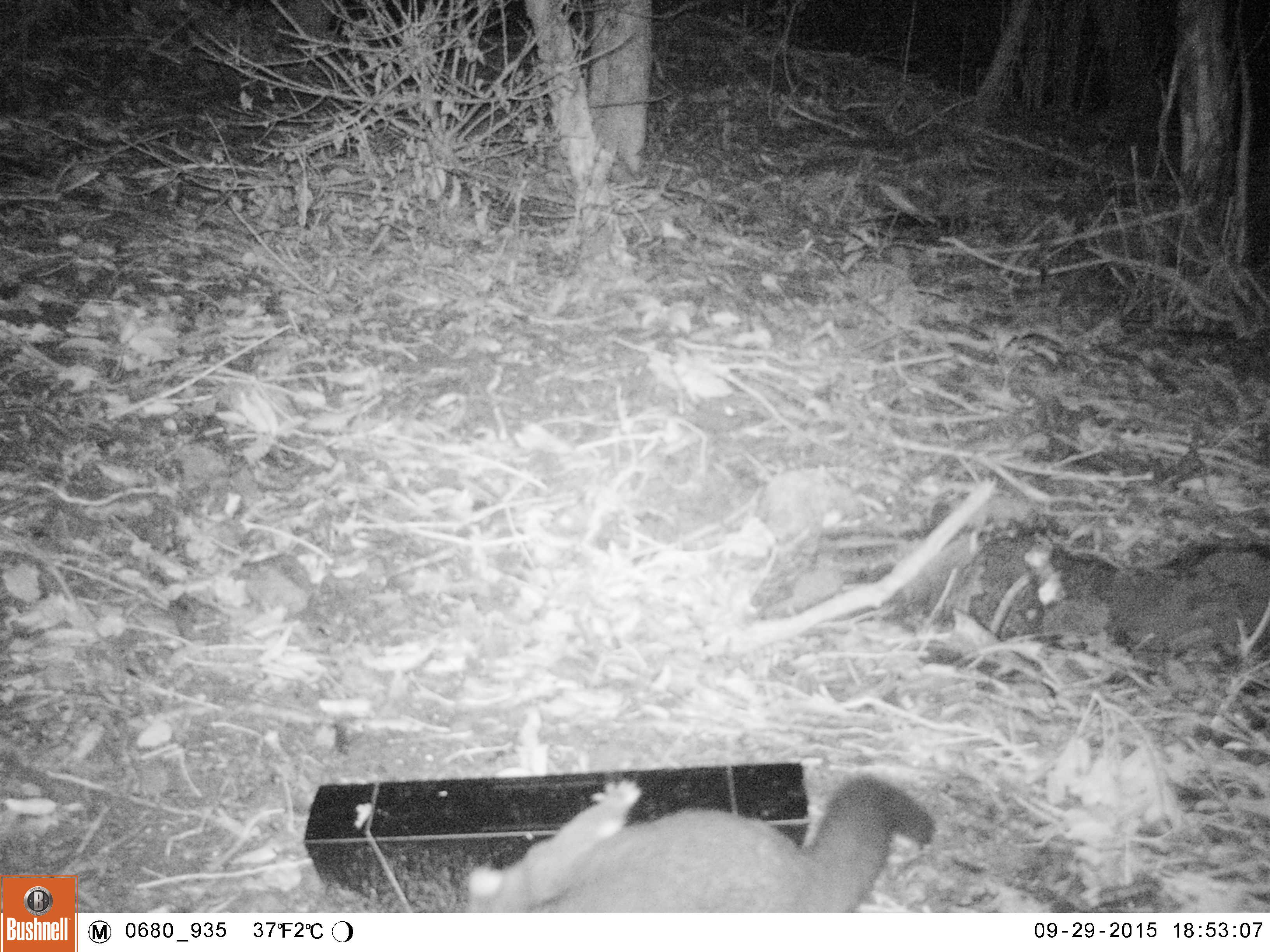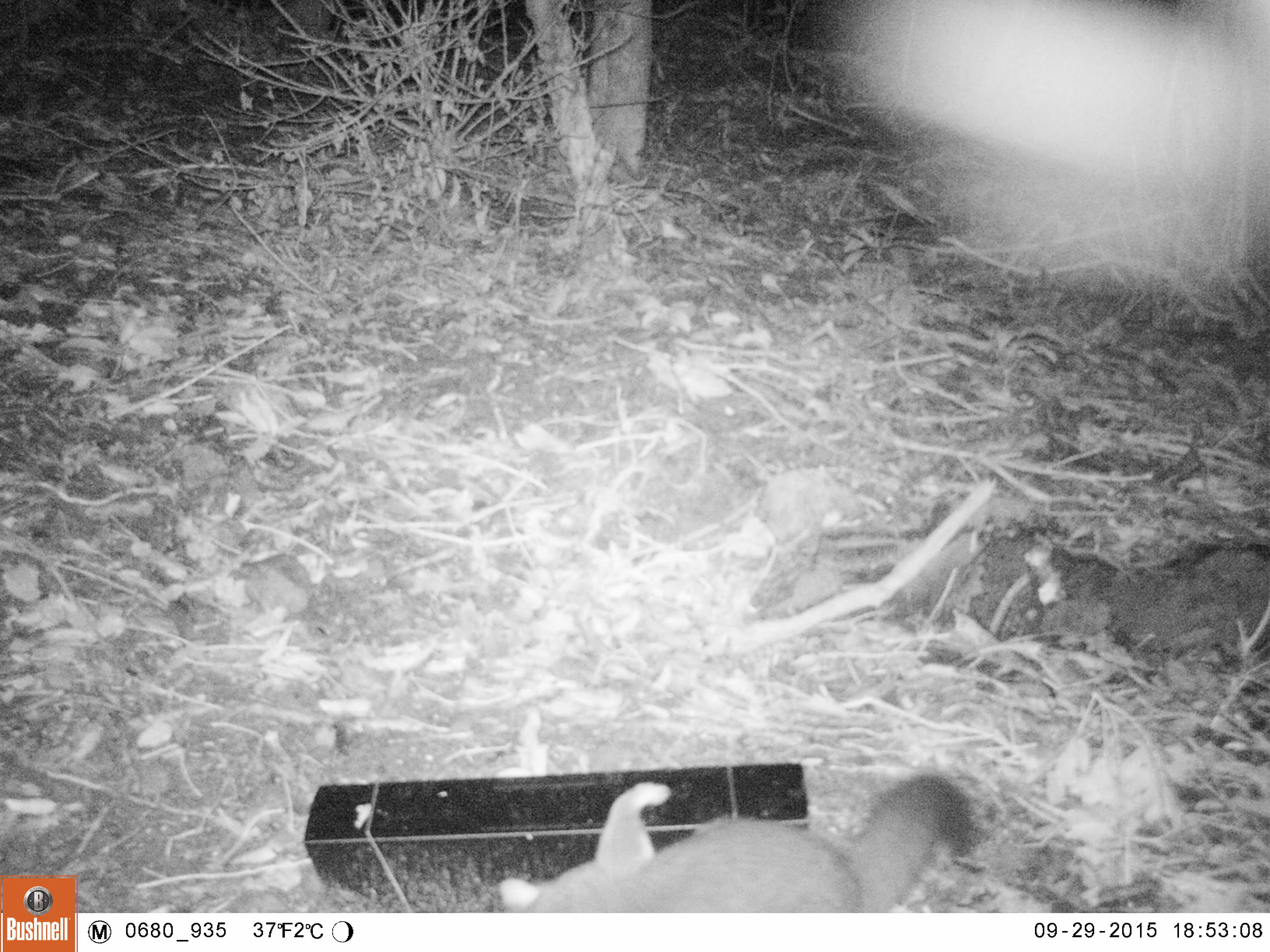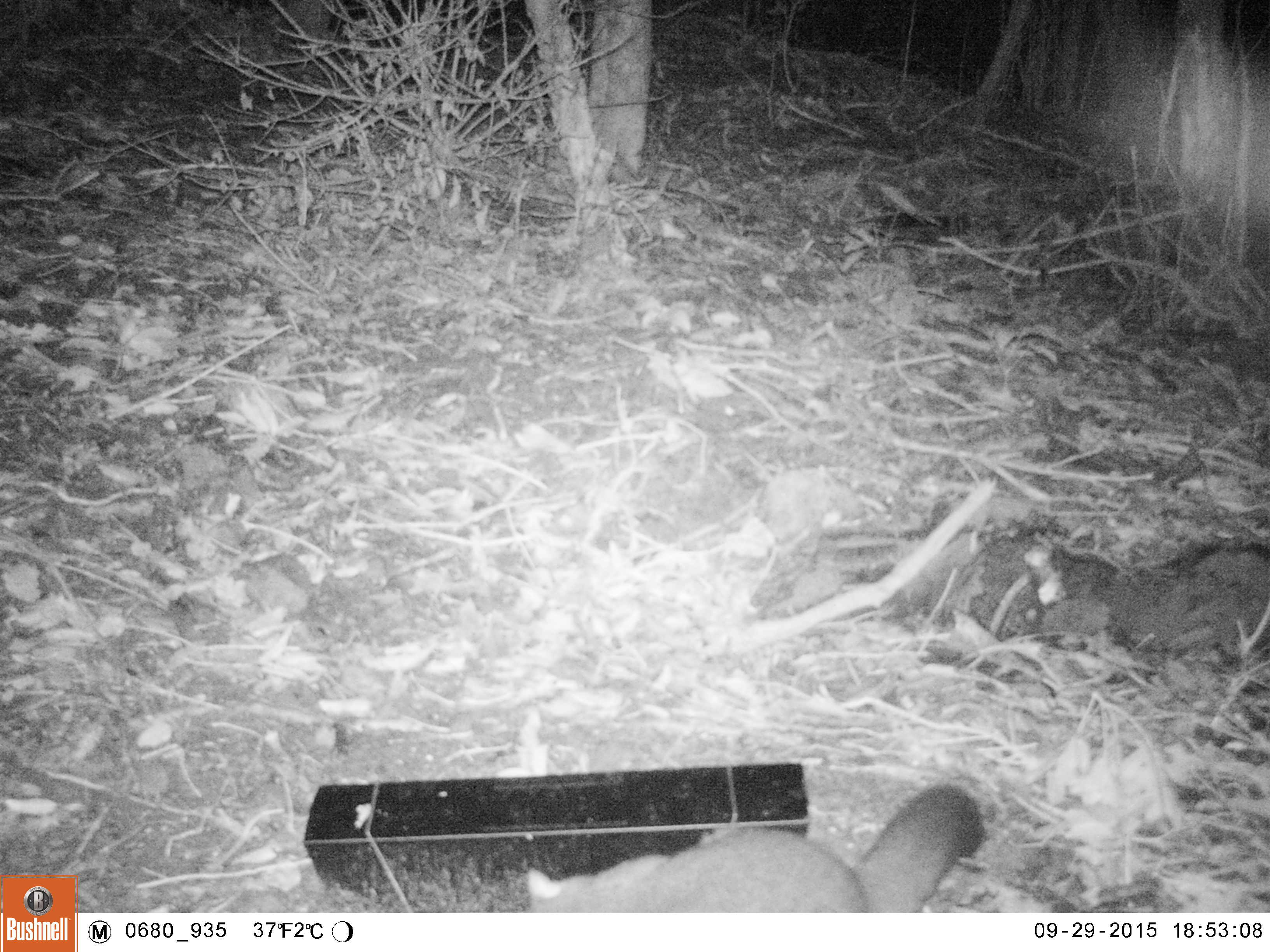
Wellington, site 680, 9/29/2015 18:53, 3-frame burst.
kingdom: Animalia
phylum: Chordata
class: Mammalia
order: Didelphimorphia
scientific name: Didelphimorphia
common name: possum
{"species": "possum (Didelphimorphia)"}